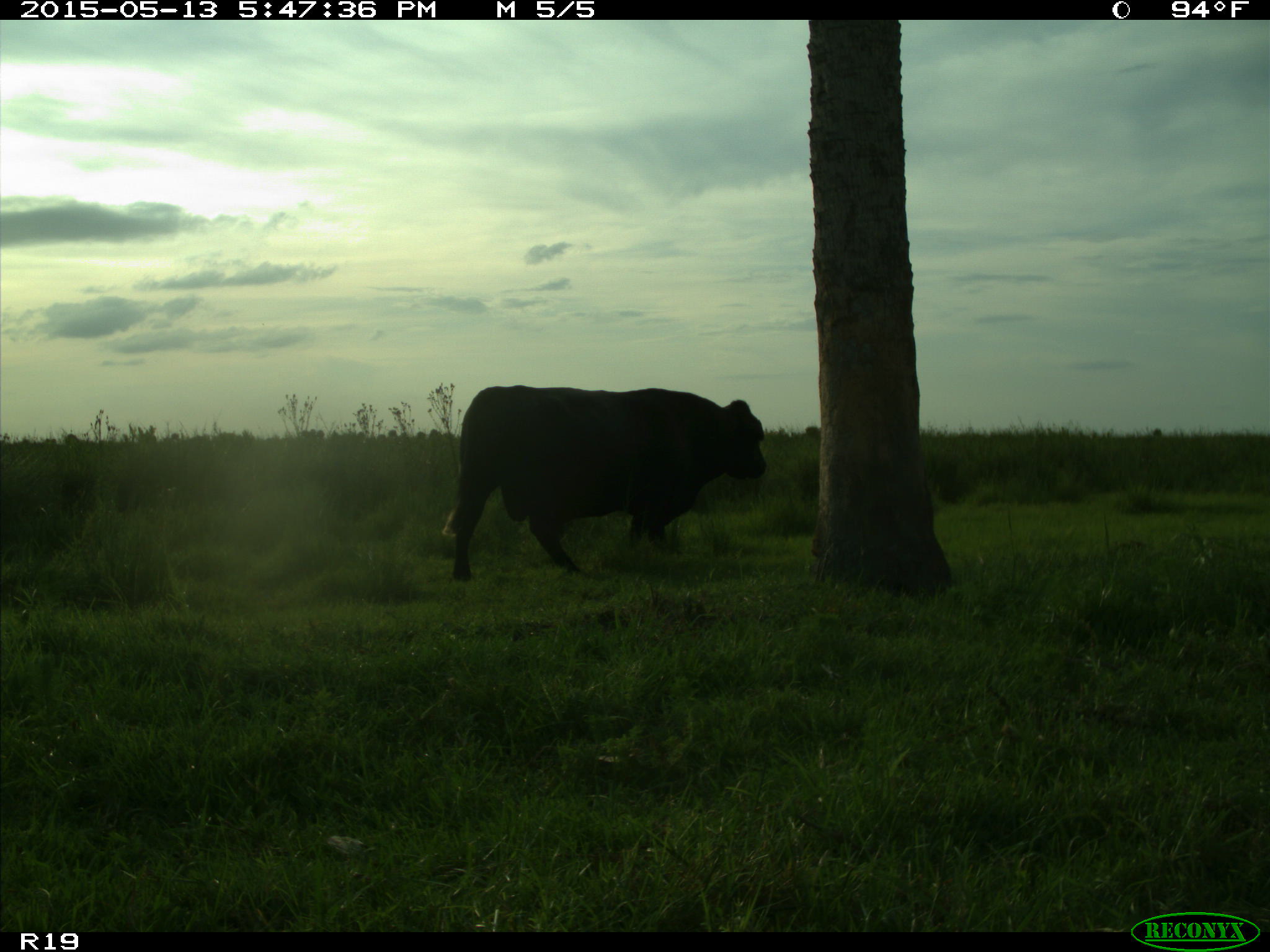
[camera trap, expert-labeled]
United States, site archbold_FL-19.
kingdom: Animalia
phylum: Chordata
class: Mammalia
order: Artiodactyla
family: Bovidae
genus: Bos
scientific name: Bos taurus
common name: domestic cow